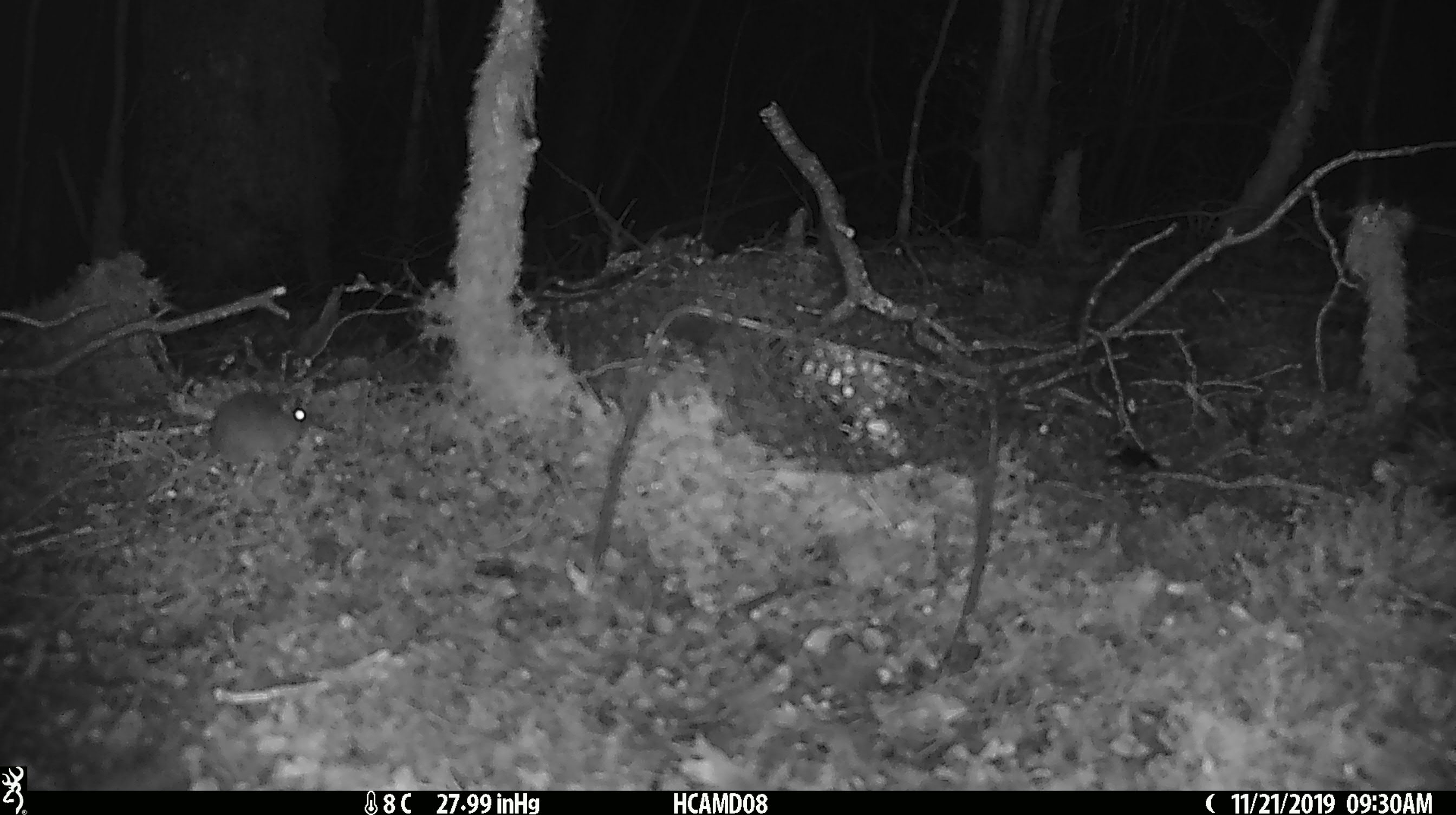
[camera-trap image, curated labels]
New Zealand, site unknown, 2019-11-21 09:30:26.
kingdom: Animalia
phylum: Chordata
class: Mammalia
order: Rodentia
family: Muridae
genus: Mus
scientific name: Mus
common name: mouse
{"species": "mouse (Mus)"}